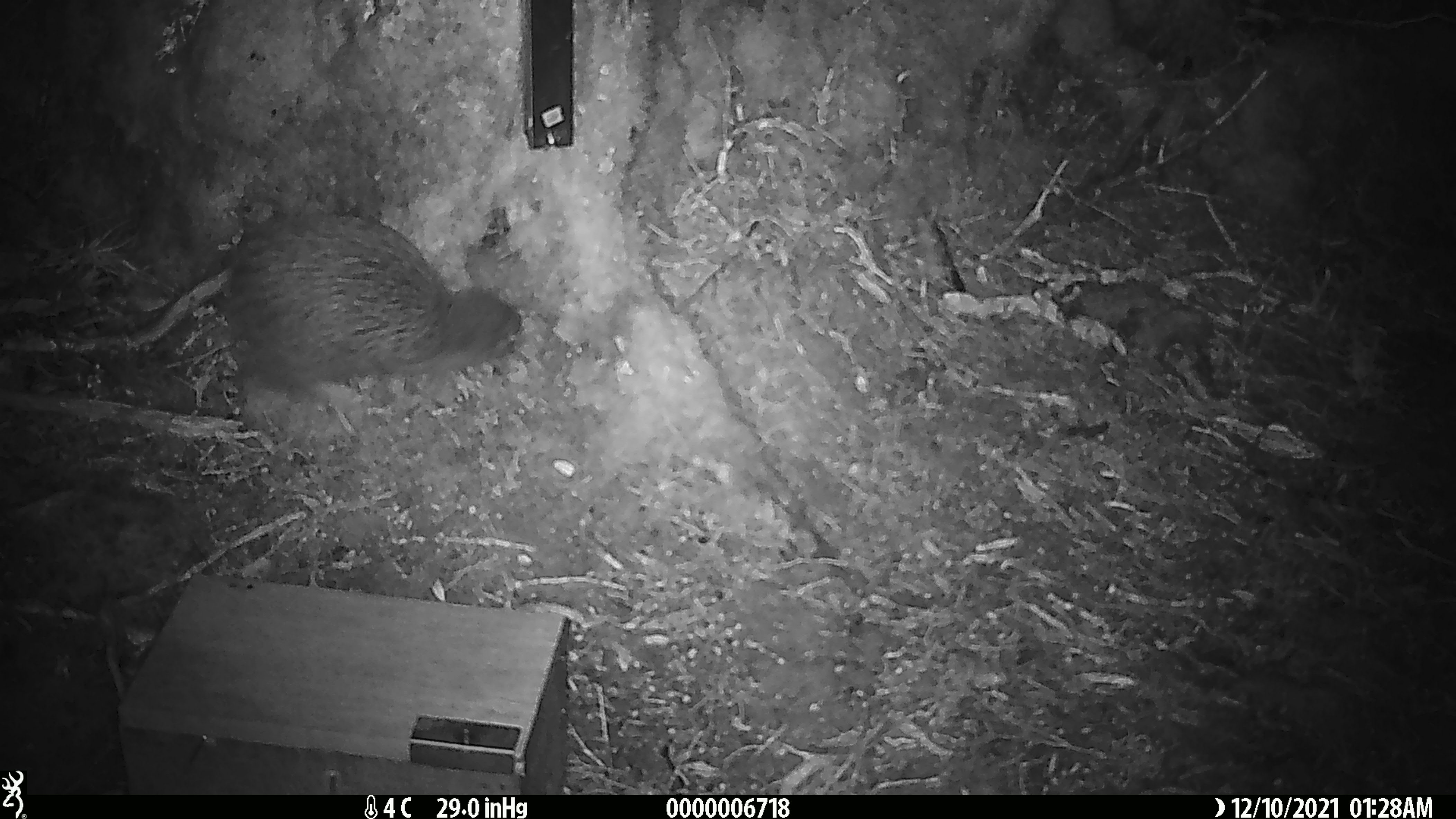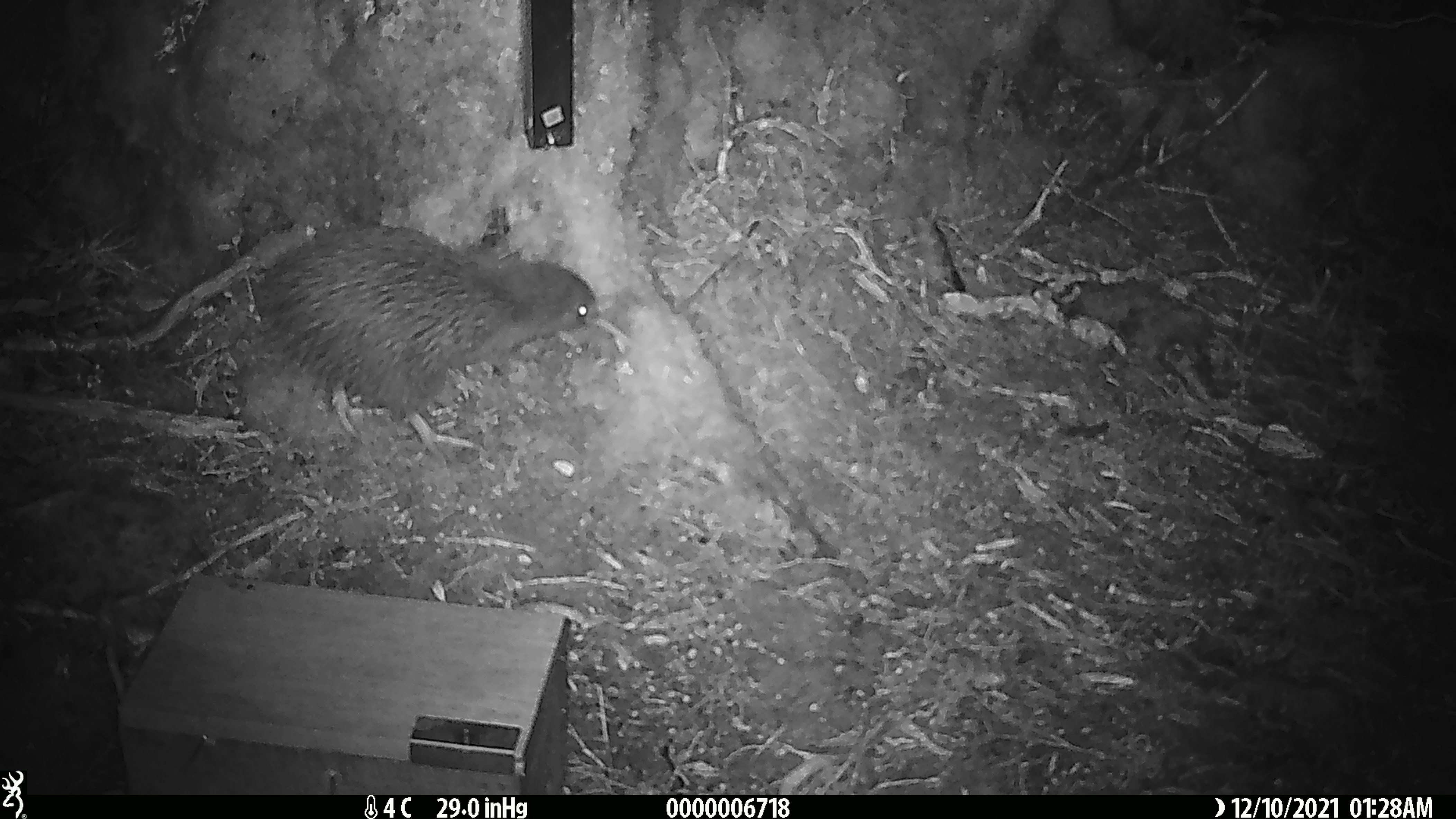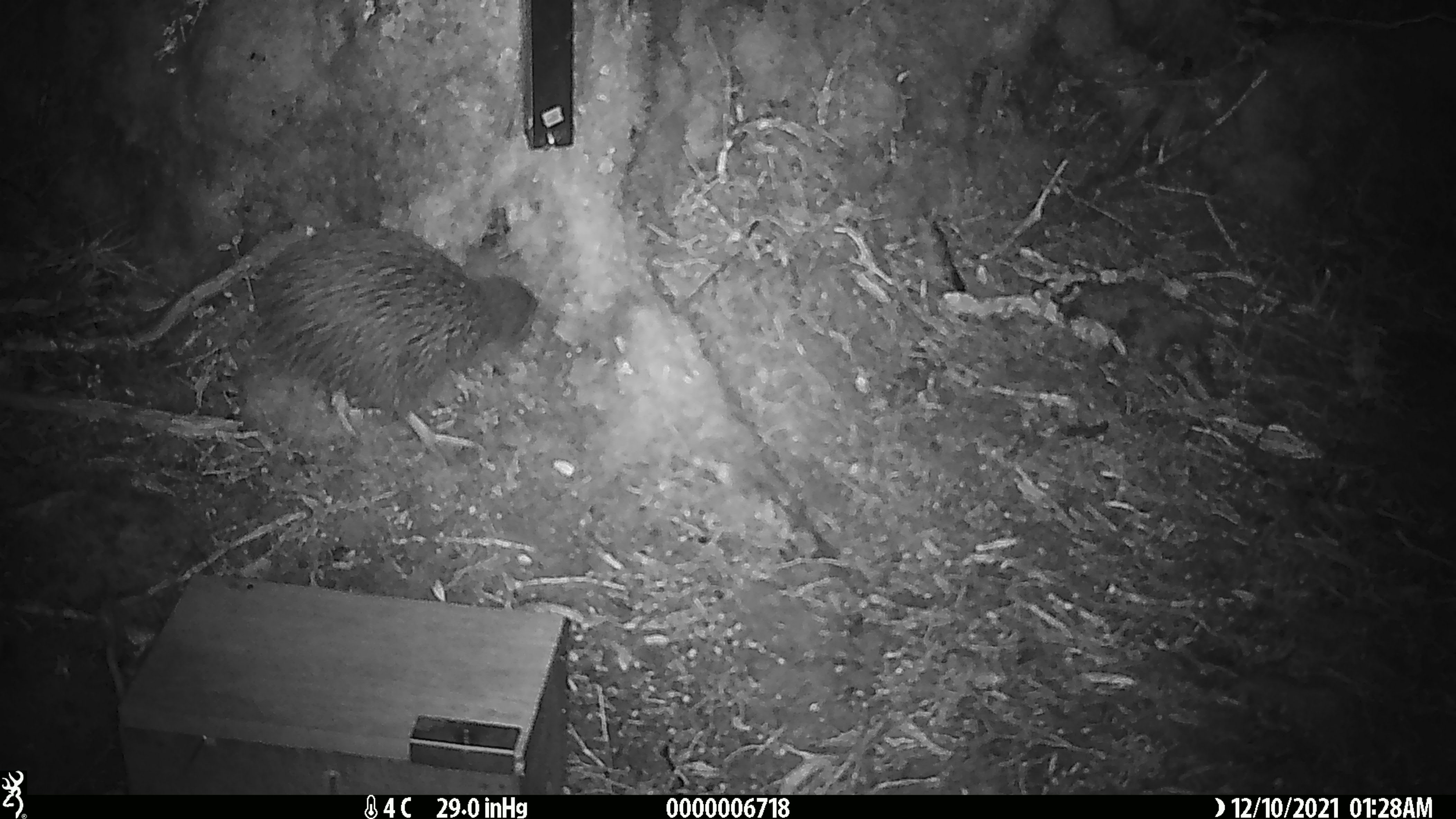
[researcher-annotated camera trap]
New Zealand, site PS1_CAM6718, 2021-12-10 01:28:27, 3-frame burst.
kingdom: Animalia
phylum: Chordata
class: Aves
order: Apterygiformes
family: Apterygidae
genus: Apteryx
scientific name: Apteryx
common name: kiwi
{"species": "kiwi (Apteryx)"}